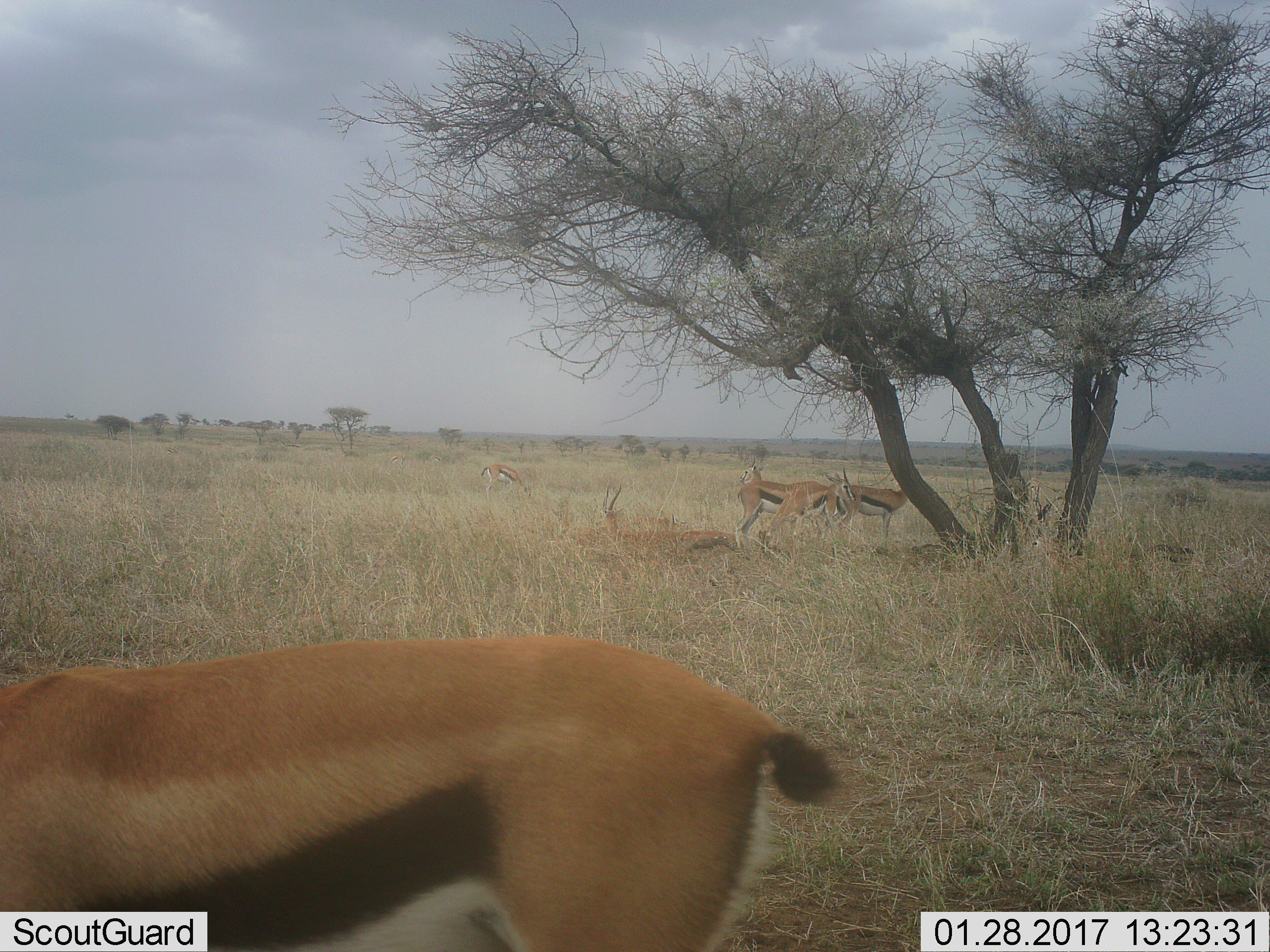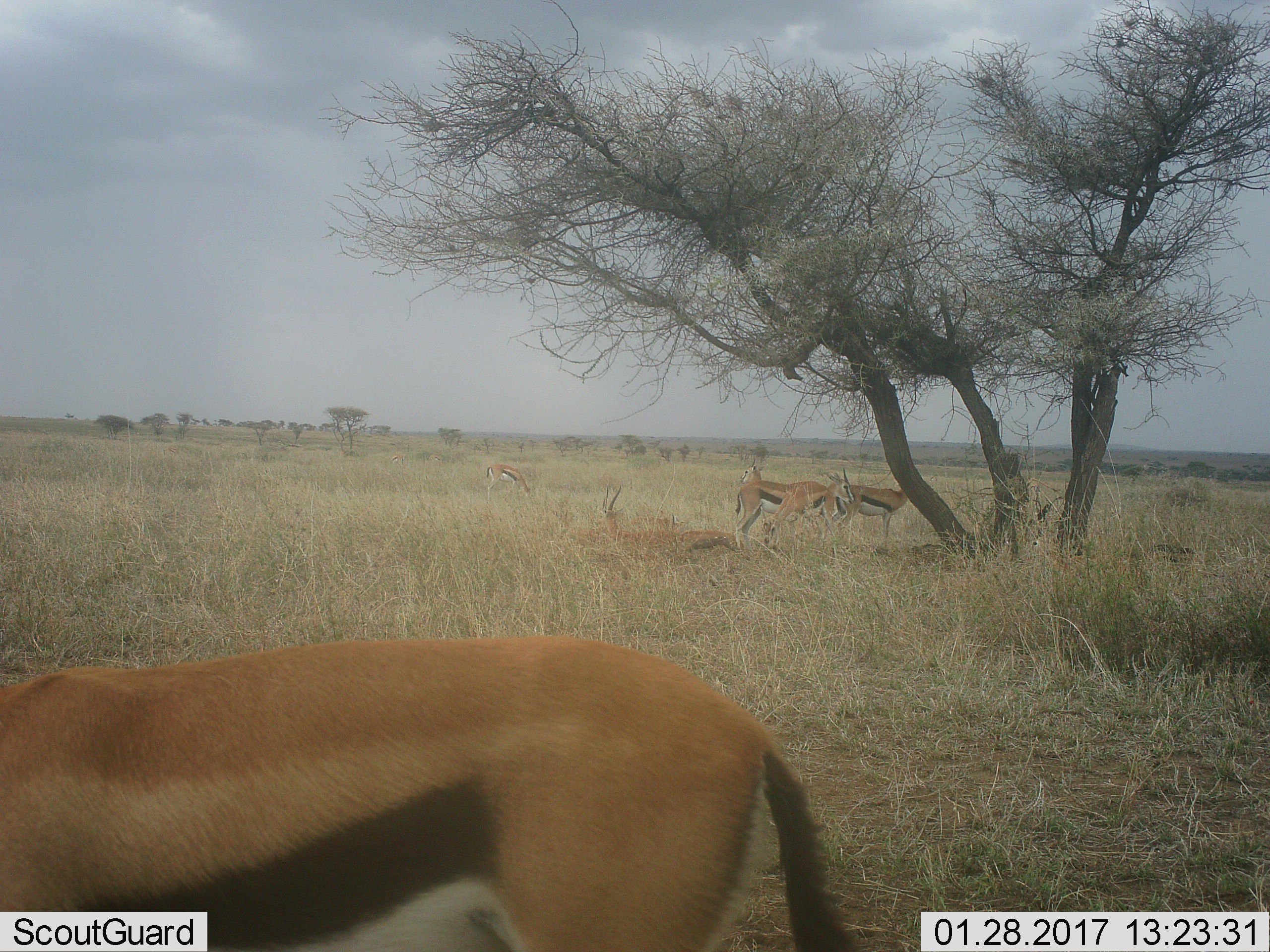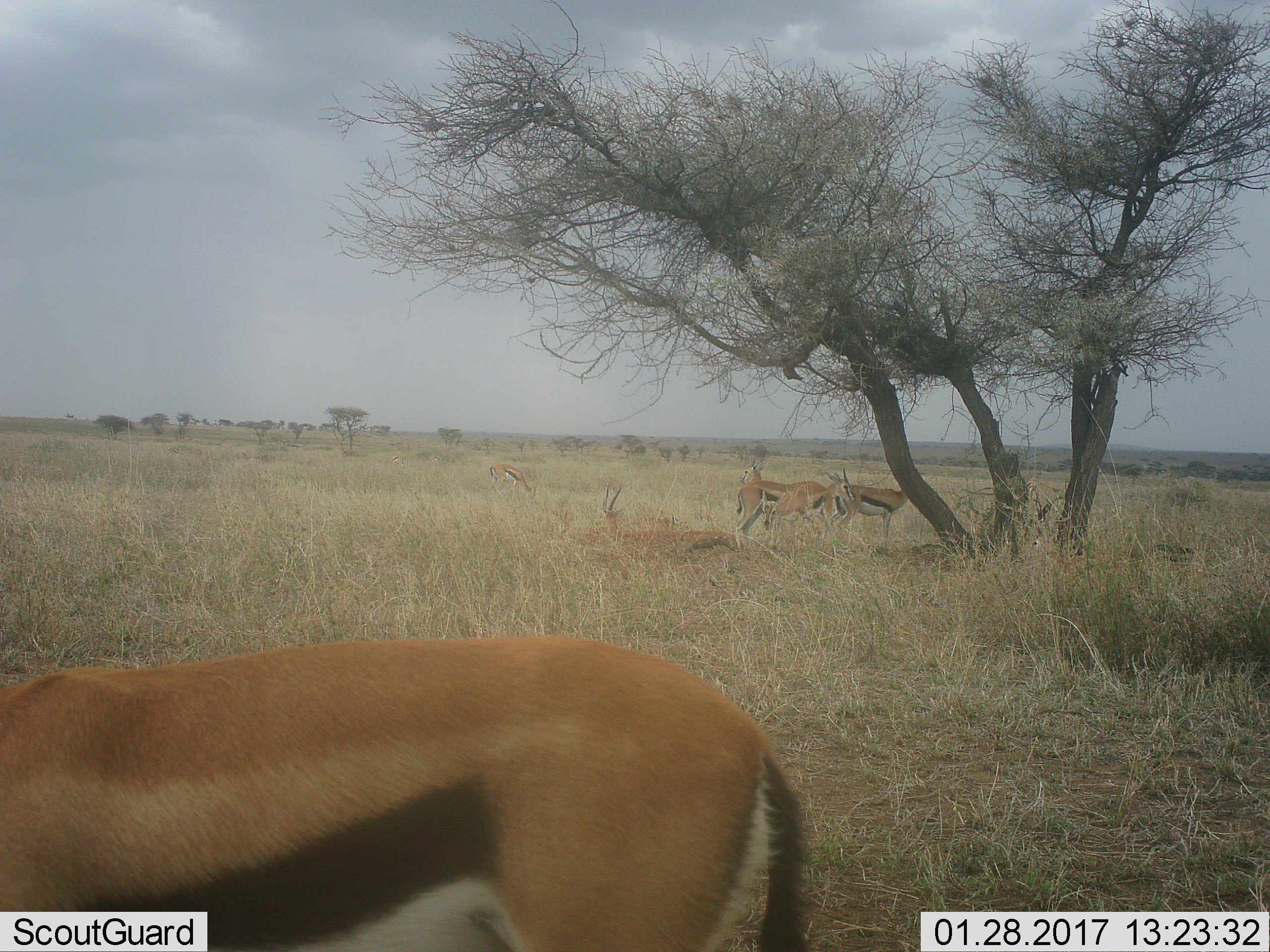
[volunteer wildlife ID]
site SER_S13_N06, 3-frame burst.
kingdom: Animalia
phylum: Chordata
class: Mammalia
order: Artiodactyla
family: Bovidae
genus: Eudorcas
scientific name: Eudorcas thomsonii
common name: thomson's gazelle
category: gazellethomsons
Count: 8.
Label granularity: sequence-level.